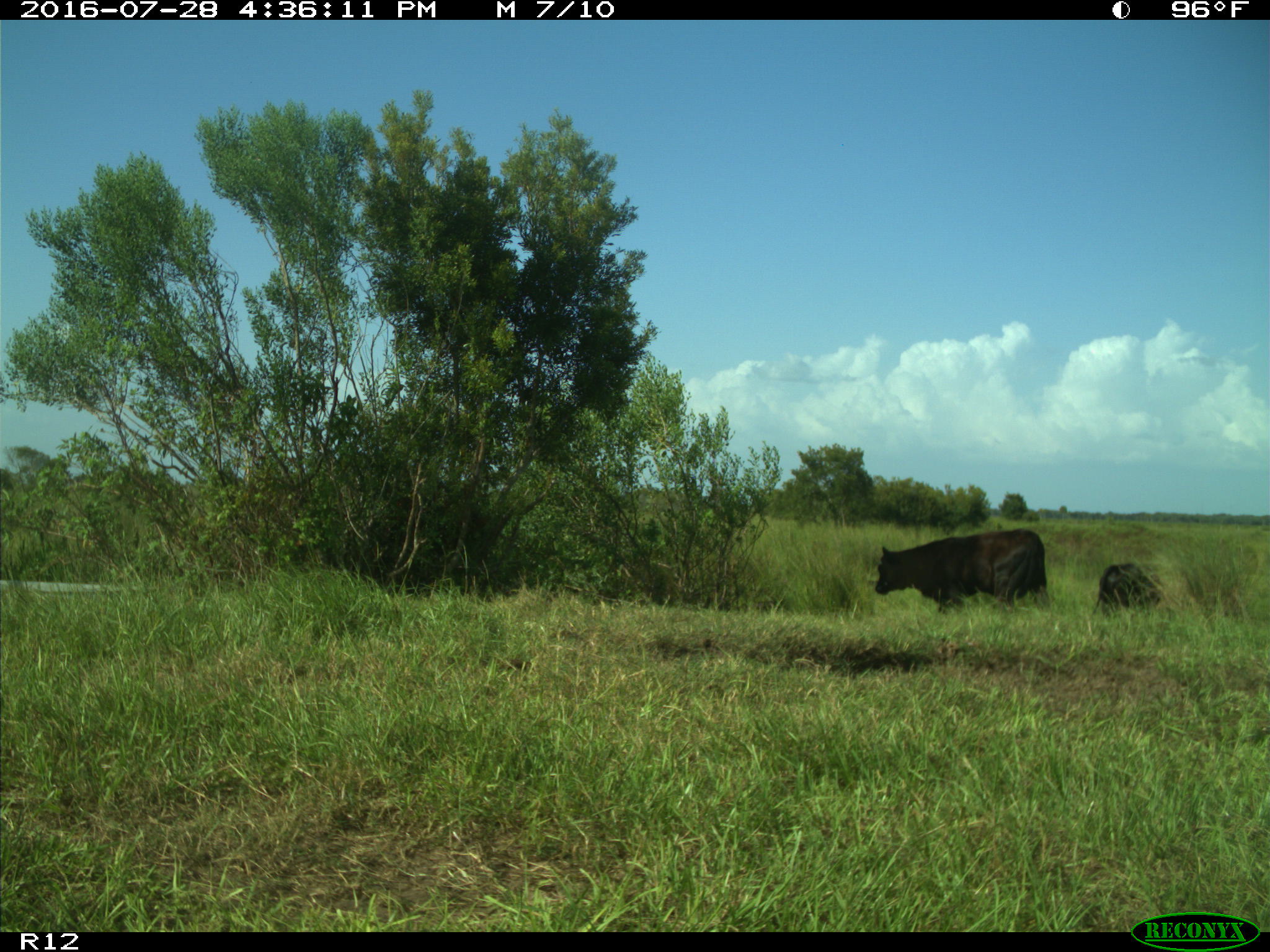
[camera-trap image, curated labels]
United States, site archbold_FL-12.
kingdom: Animalia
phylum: Chordata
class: Mammalia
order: Artiodactyla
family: Bovidae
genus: Bos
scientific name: Bos taurus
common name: domestic cow